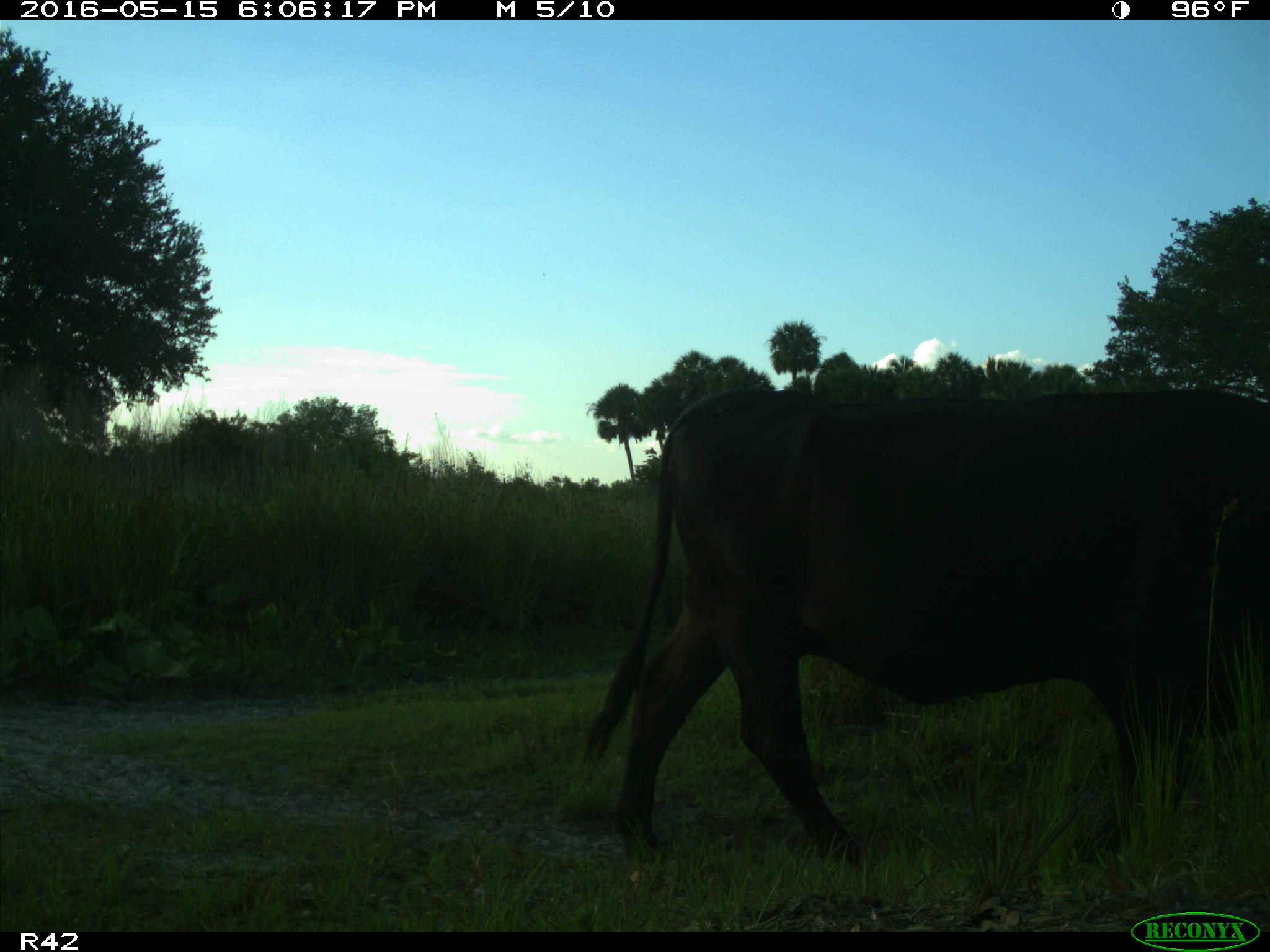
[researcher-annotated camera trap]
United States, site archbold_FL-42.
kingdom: Animalia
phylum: Chordata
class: Mammalia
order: Artiodactyla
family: Bovidae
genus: Bos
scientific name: Bos taurus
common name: domestic cow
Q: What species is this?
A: Bos taurus (domestic cow).